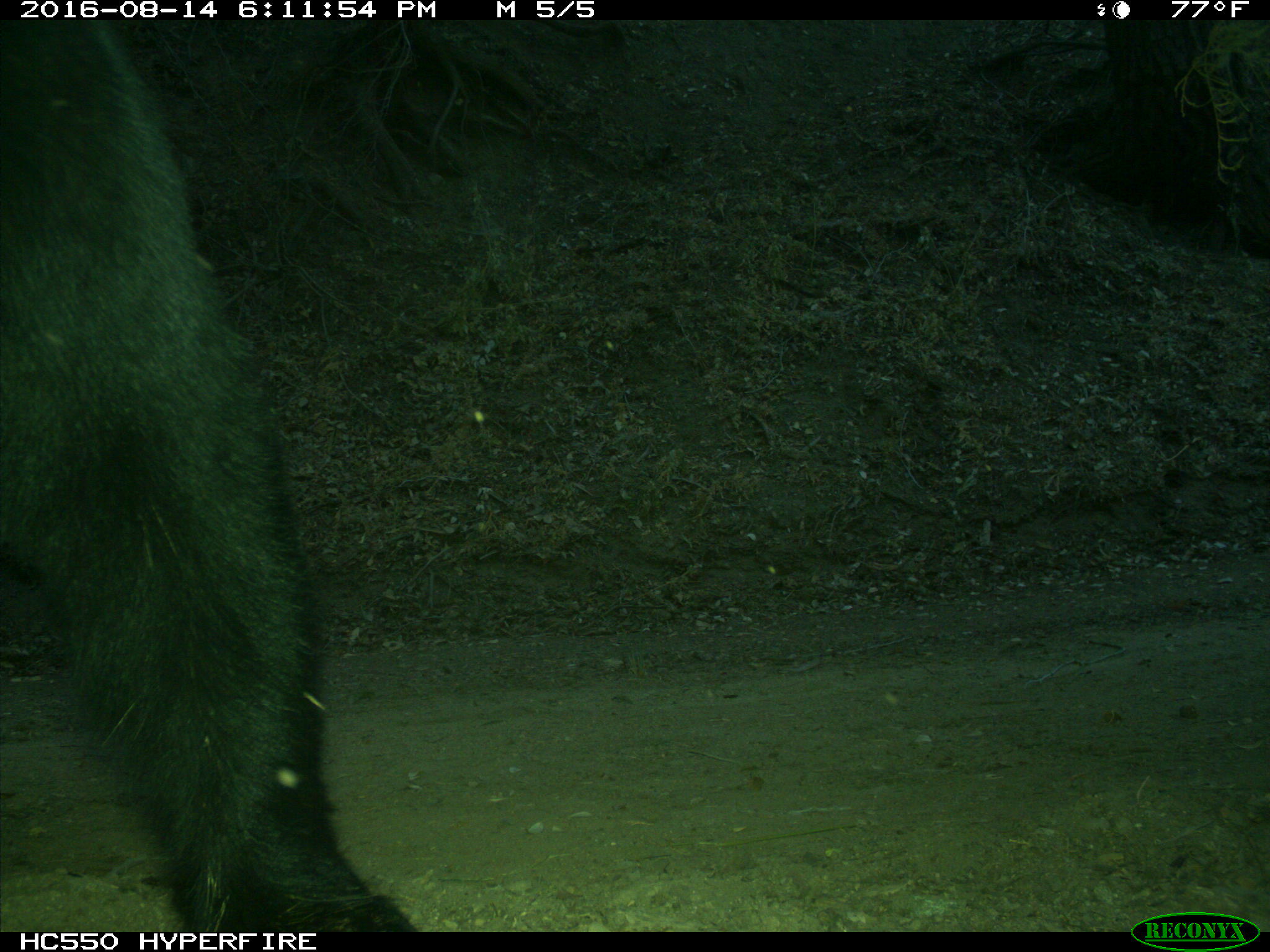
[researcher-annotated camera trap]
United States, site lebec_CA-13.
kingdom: Animalia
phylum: Chordata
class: Mammalia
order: Carnivora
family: Ursidae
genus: Ursus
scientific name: Ursus americanus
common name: american black bear